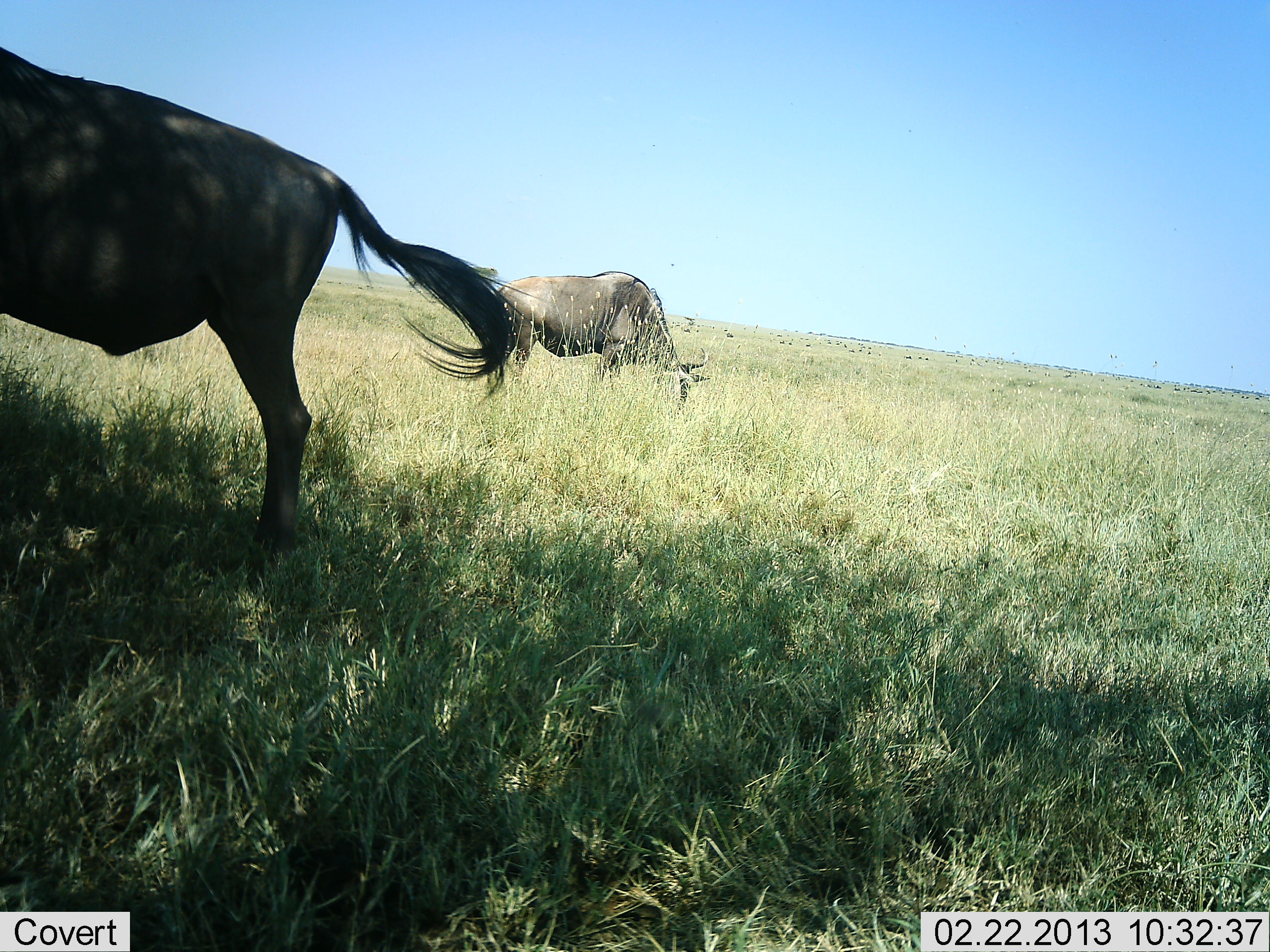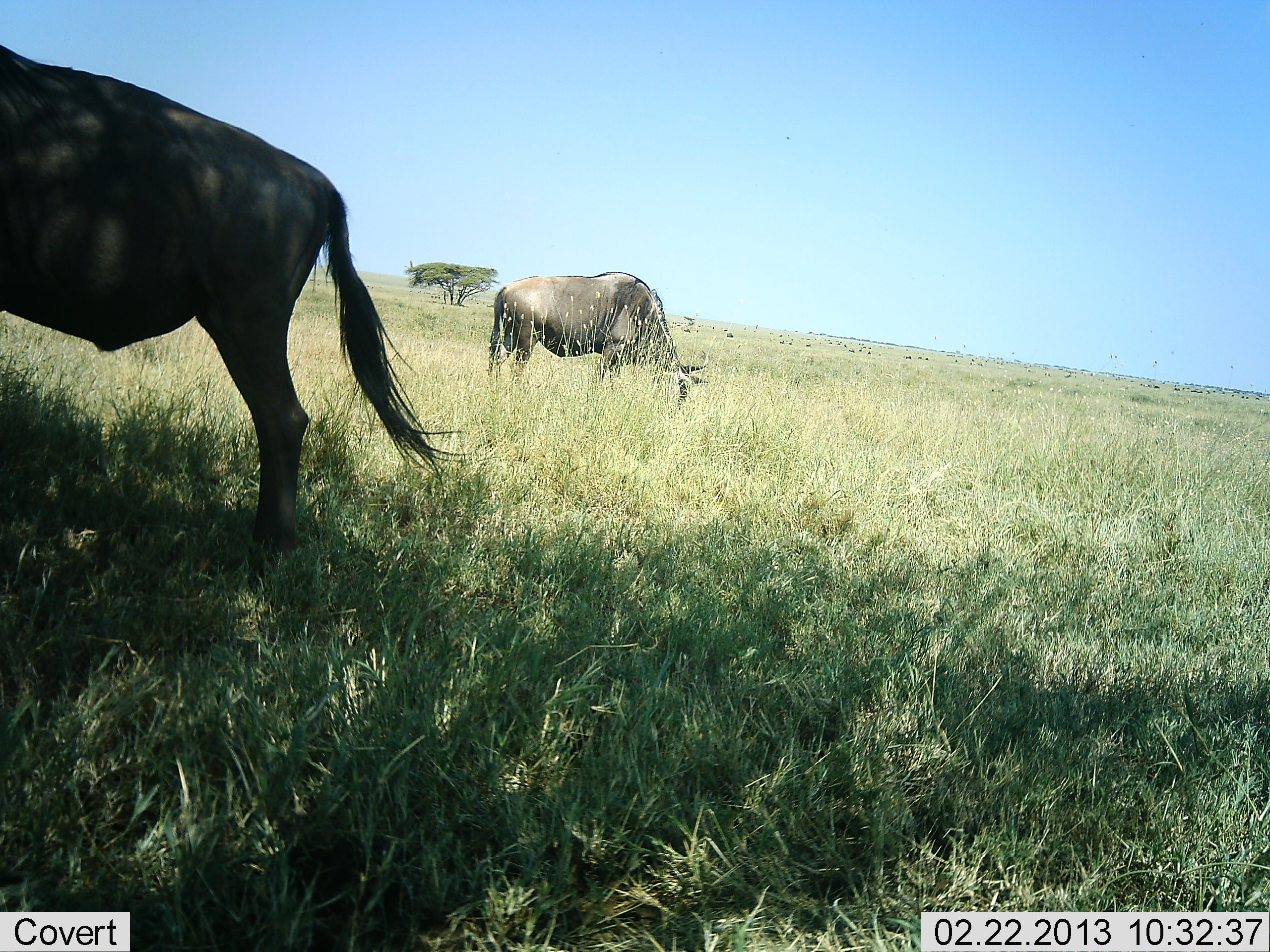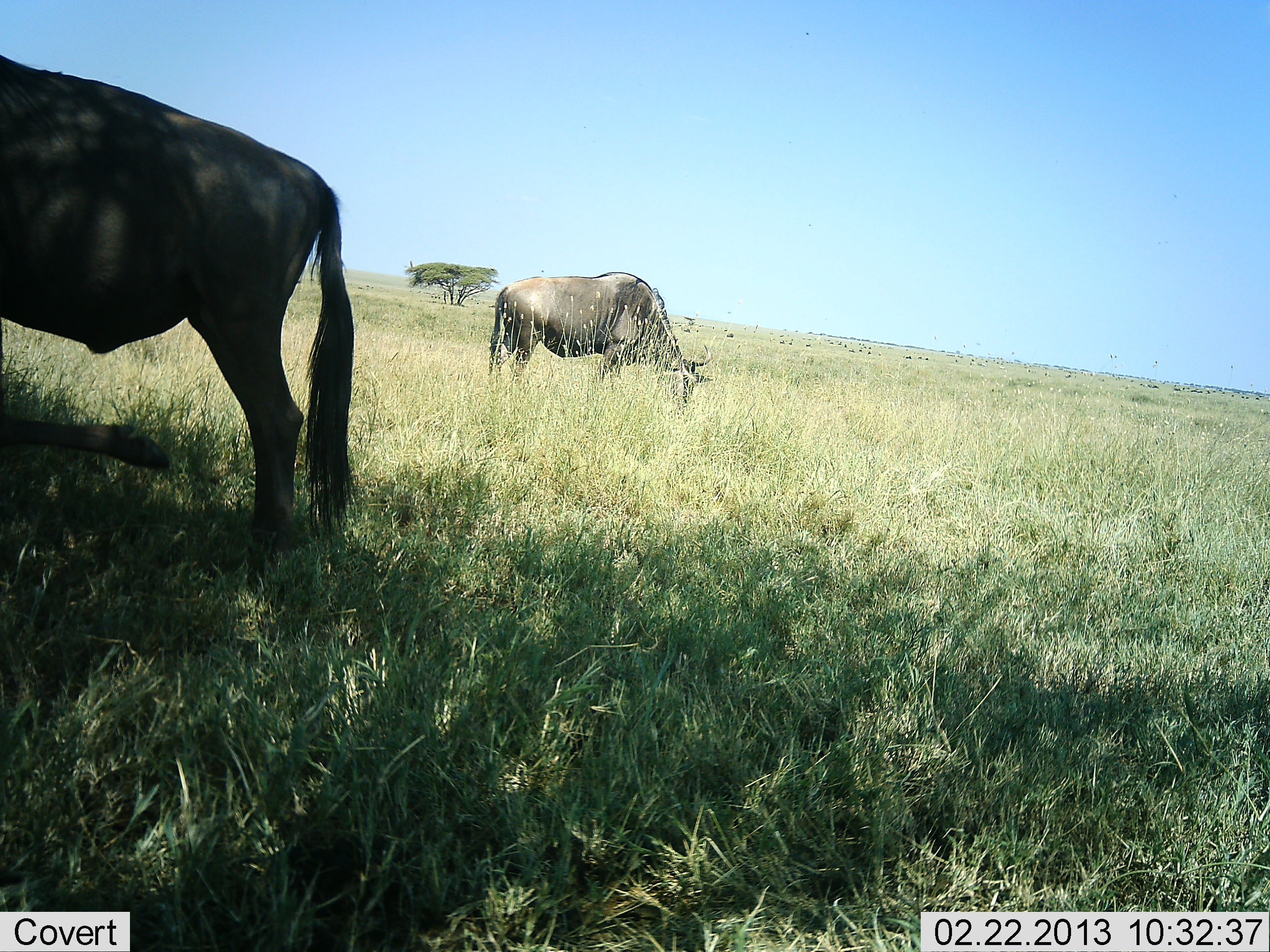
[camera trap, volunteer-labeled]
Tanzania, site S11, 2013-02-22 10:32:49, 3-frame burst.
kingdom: Animalia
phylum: Chordata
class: Mammalia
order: Artiodactyla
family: Bovidae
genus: Connochaetes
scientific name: Connochaetes taurinus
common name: blue wildebeest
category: wildebeest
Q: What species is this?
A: Wildebeest (blue wildebeest) (Connochaetes taurinus).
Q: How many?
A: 2.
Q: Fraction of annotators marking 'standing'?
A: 50%.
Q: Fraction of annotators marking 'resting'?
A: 0%.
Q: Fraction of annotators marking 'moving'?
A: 0%.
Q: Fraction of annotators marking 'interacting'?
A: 0%.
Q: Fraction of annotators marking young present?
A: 0%.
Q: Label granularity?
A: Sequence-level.